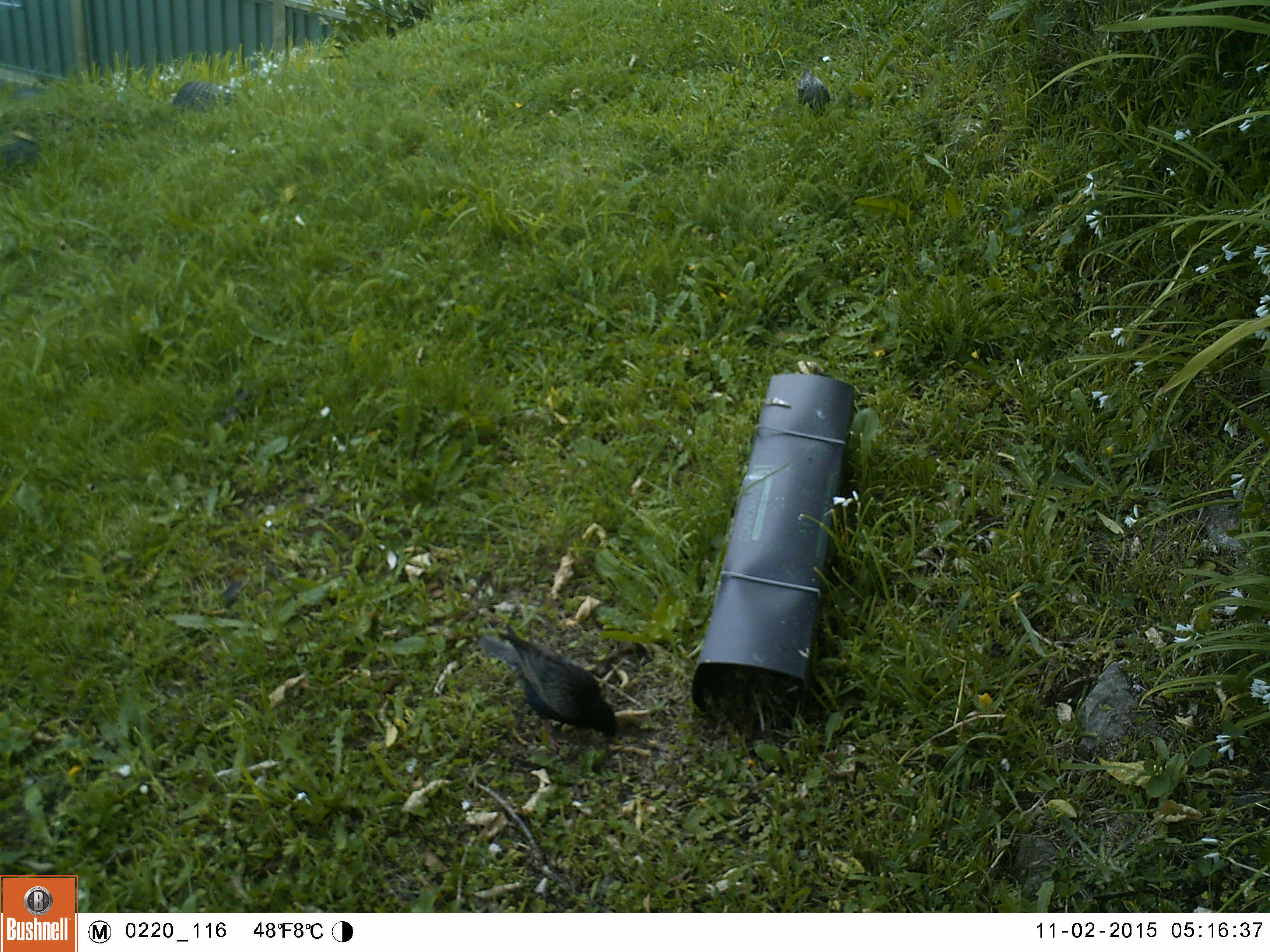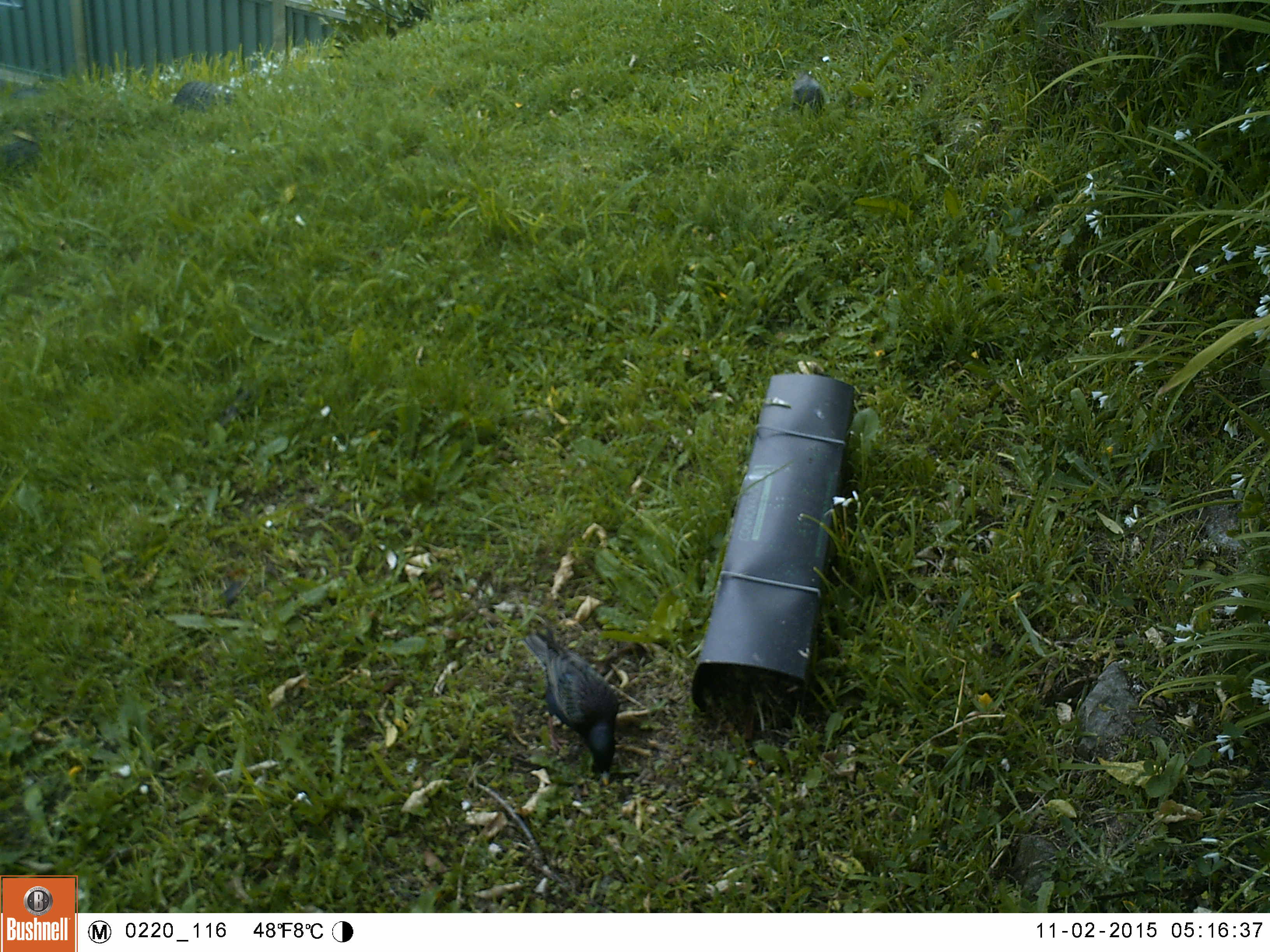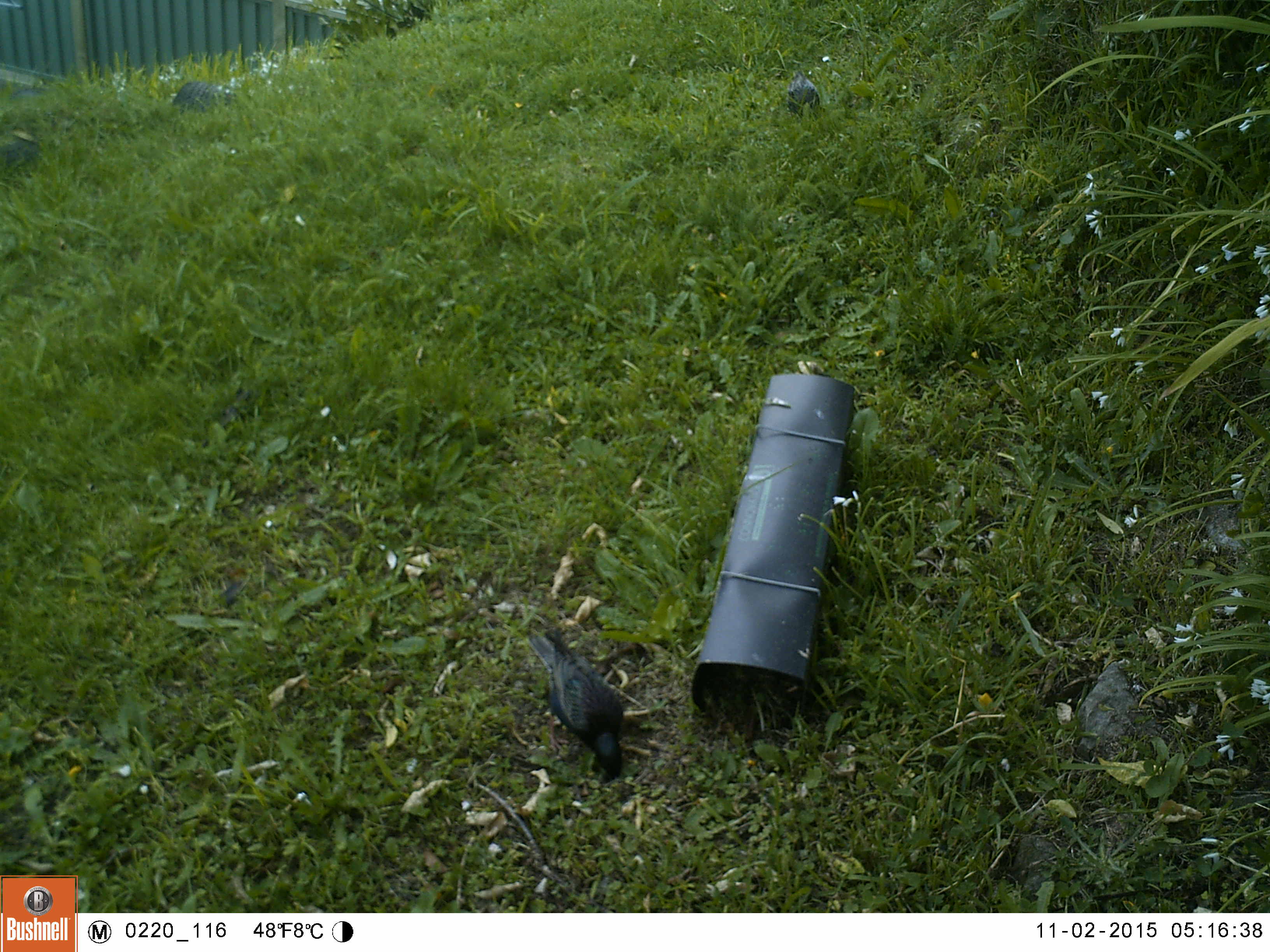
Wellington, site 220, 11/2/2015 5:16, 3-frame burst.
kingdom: Animalia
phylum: Chordata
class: Aves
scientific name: Aves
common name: bird